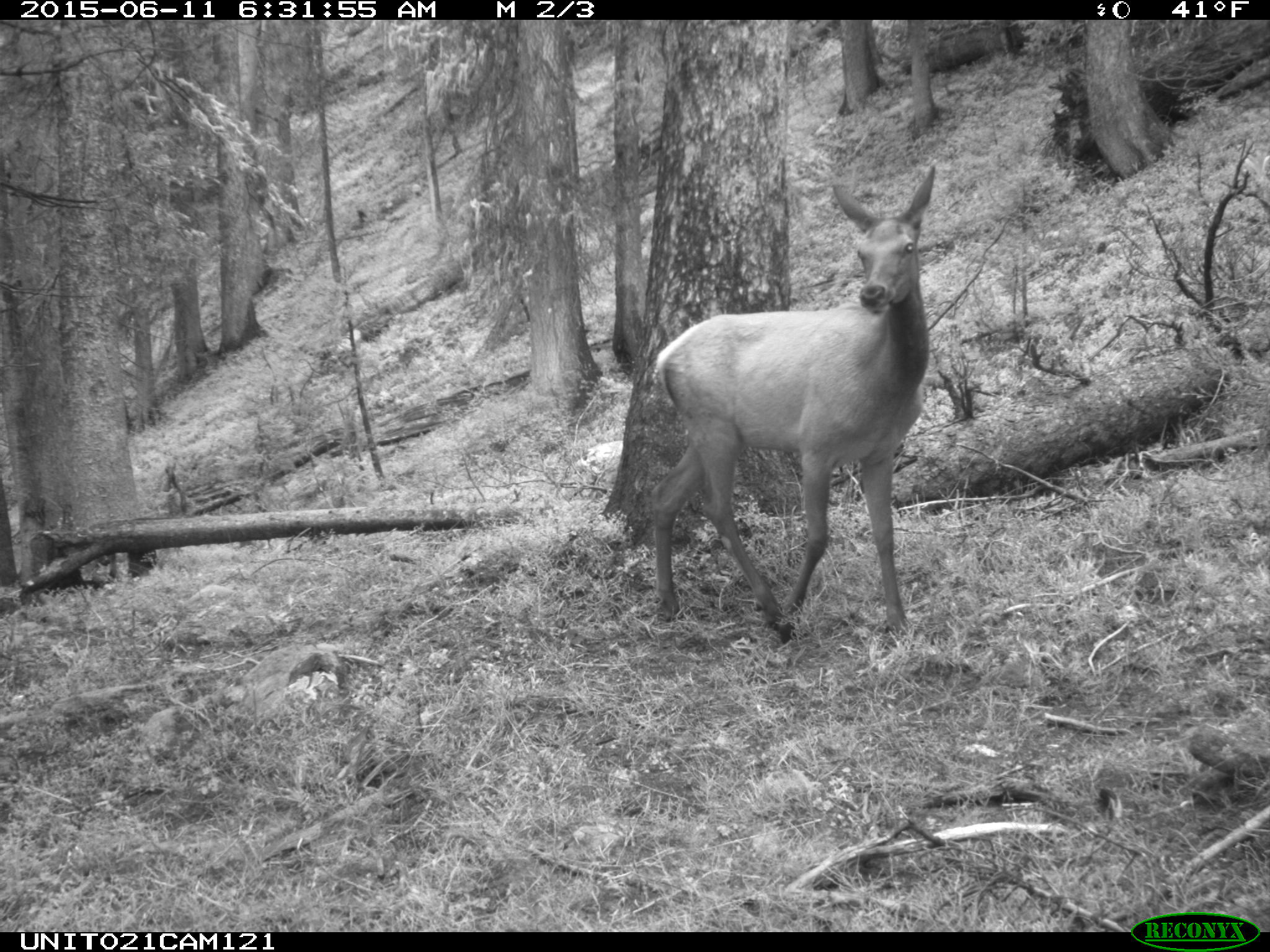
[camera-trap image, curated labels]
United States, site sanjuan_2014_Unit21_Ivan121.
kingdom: Animalia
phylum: Chordata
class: Mammalia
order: Artiodactyla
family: Cervidae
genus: Cervus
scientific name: Cervus elaphus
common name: red deer